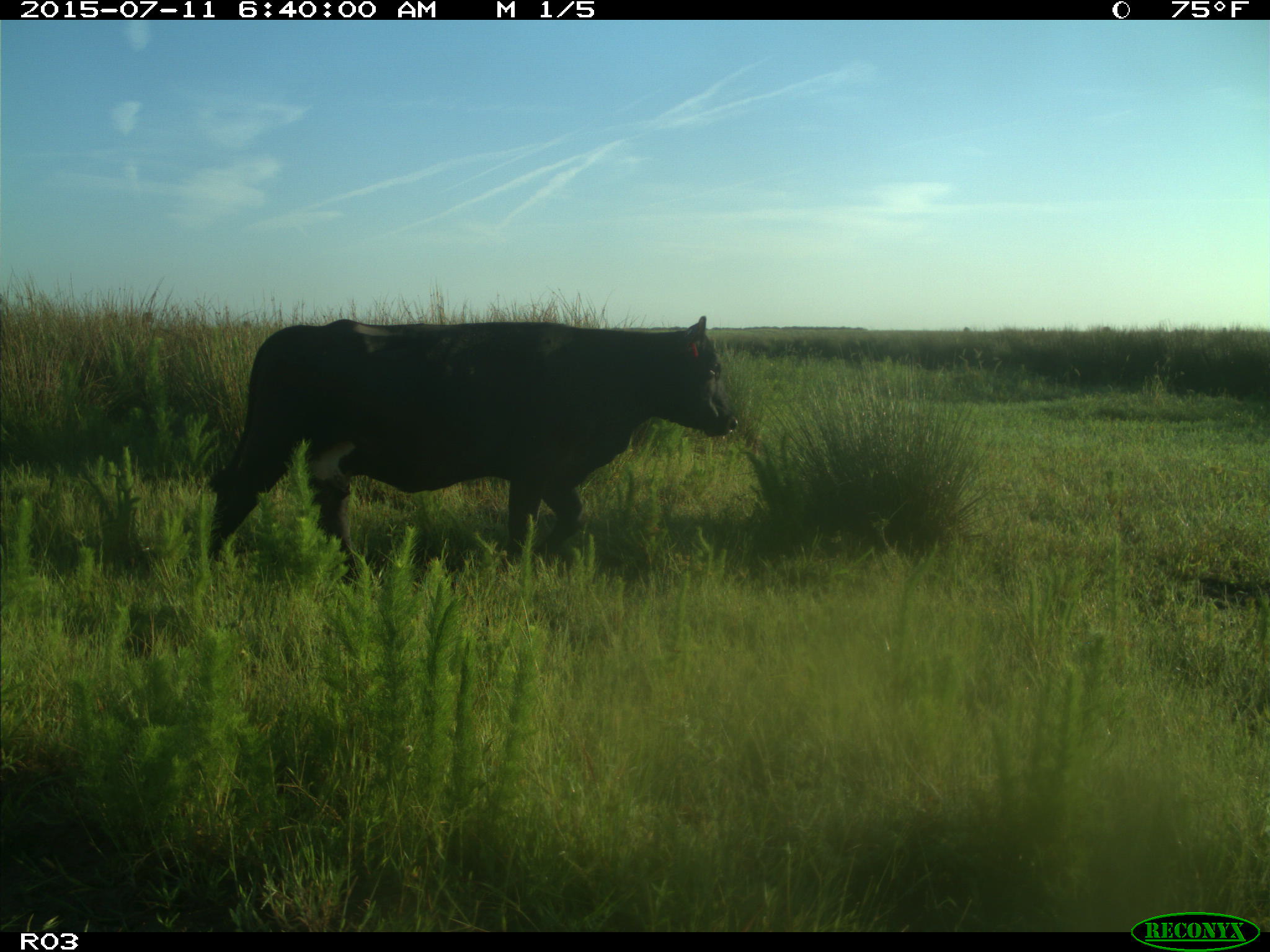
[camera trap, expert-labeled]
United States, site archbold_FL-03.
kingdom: Animalia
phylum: Chordata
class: Mammalia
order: Artiodactyla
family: Bovidae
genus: Bos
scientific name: Bos taurus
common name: domestic cow